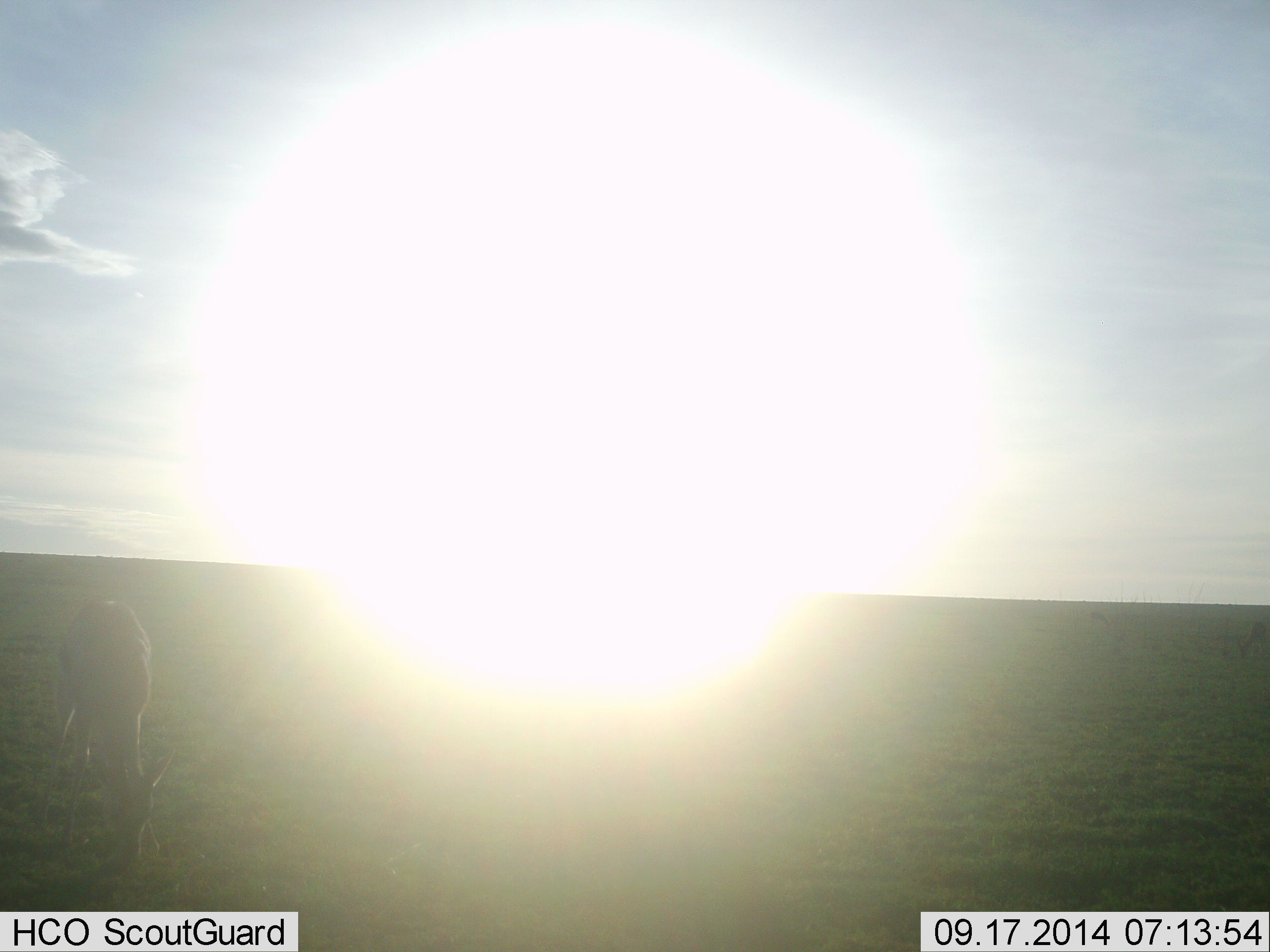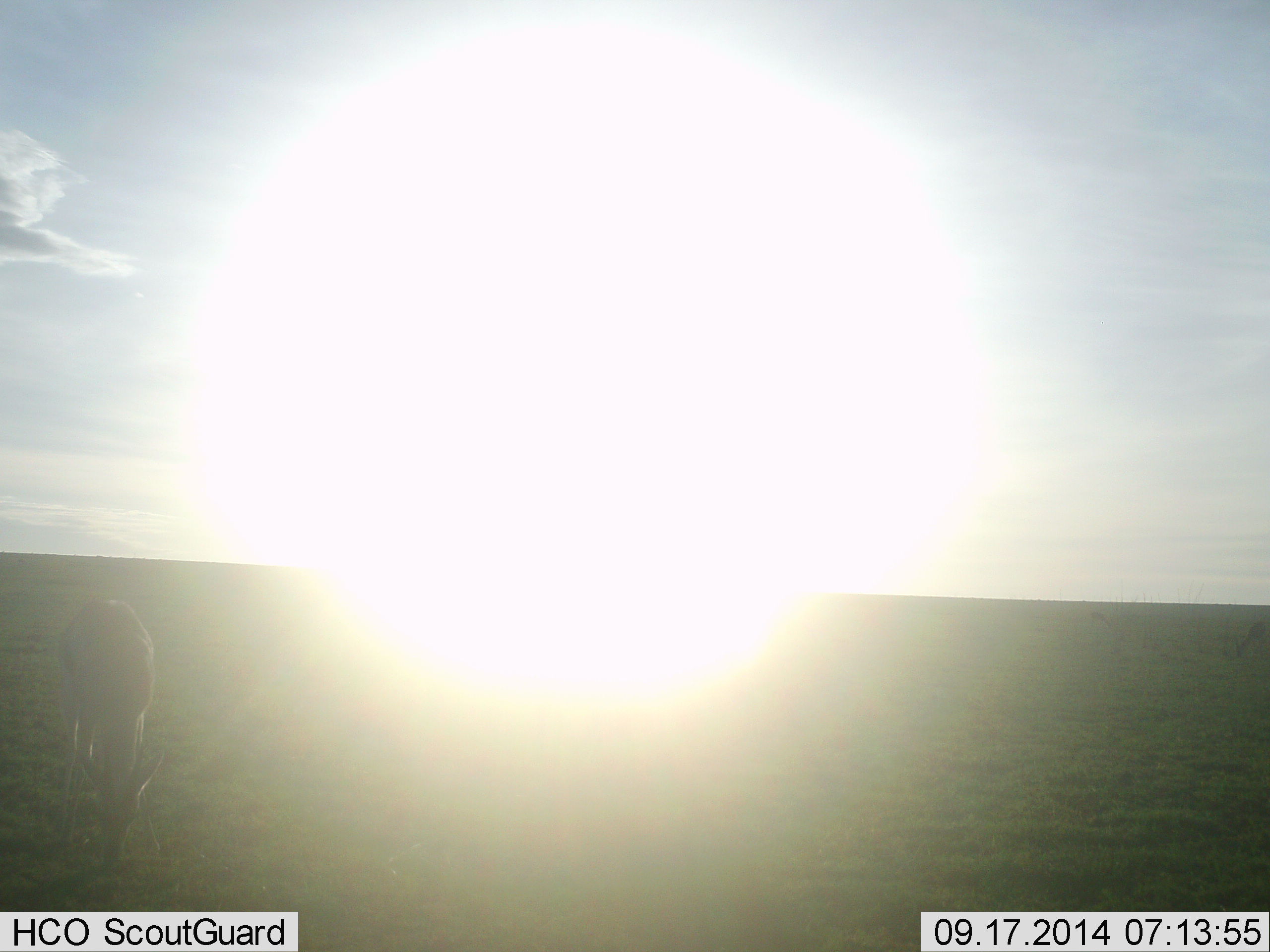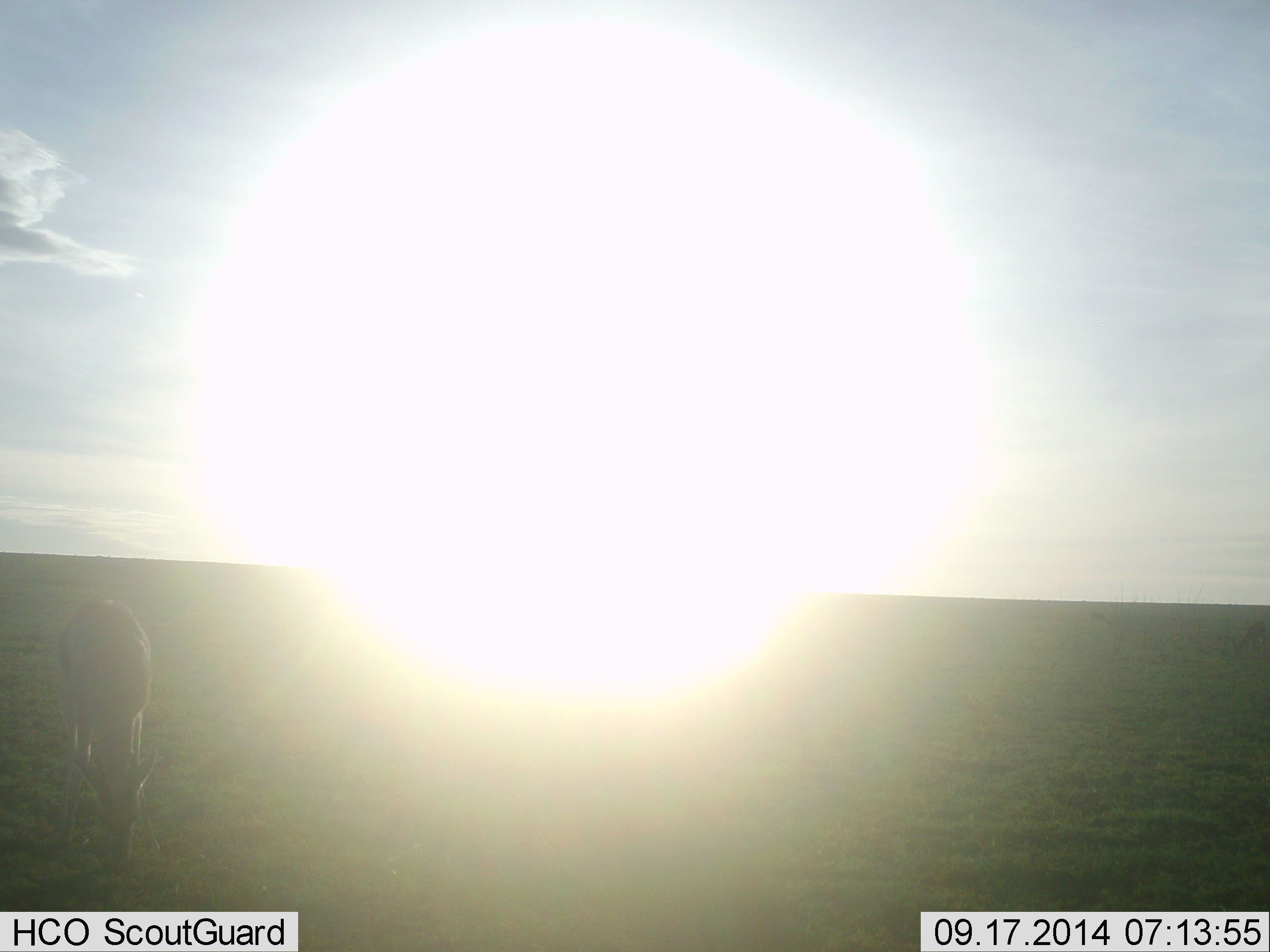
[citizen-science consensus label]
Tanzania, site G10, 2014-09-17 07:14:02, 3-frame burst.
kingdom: Animalia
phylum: Chordata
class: Mammalia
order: Artiodactyla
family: Bovidae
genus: Eudorcas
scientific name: Eudorcas thomsonii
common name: thomson's gazelle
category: gazellethomsons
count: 1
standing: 30%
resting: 0%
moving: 0%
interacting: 0%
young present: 0%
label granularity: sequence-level